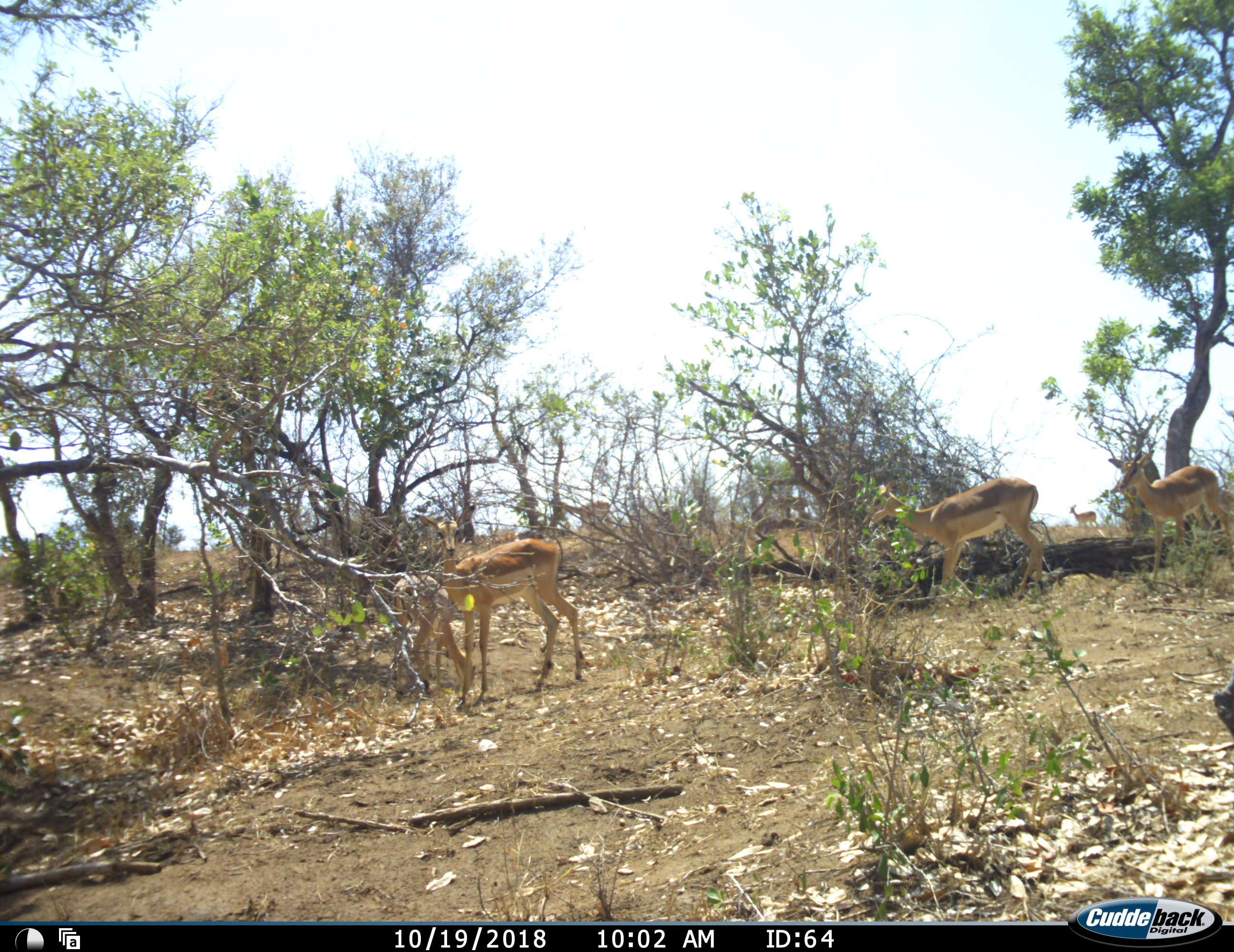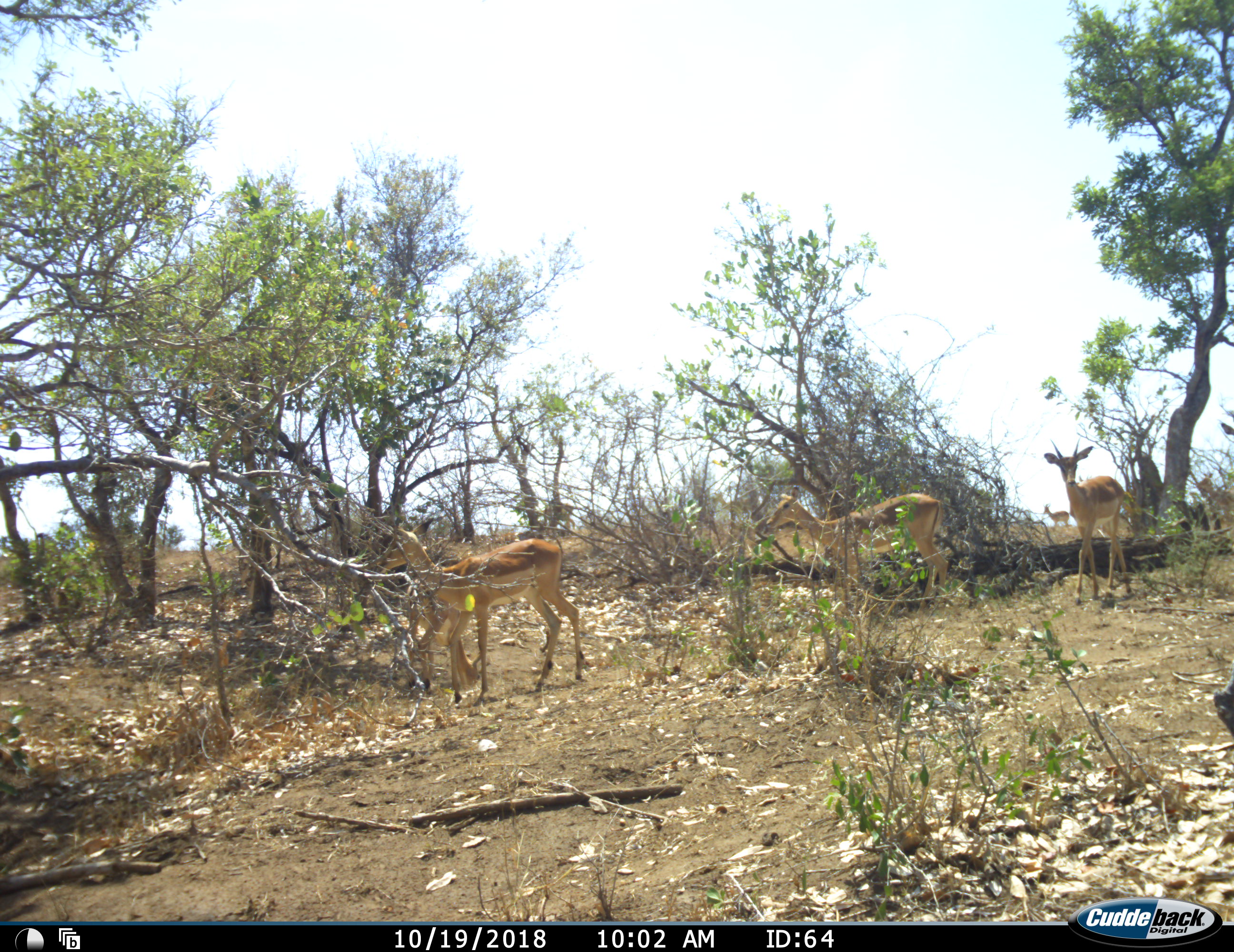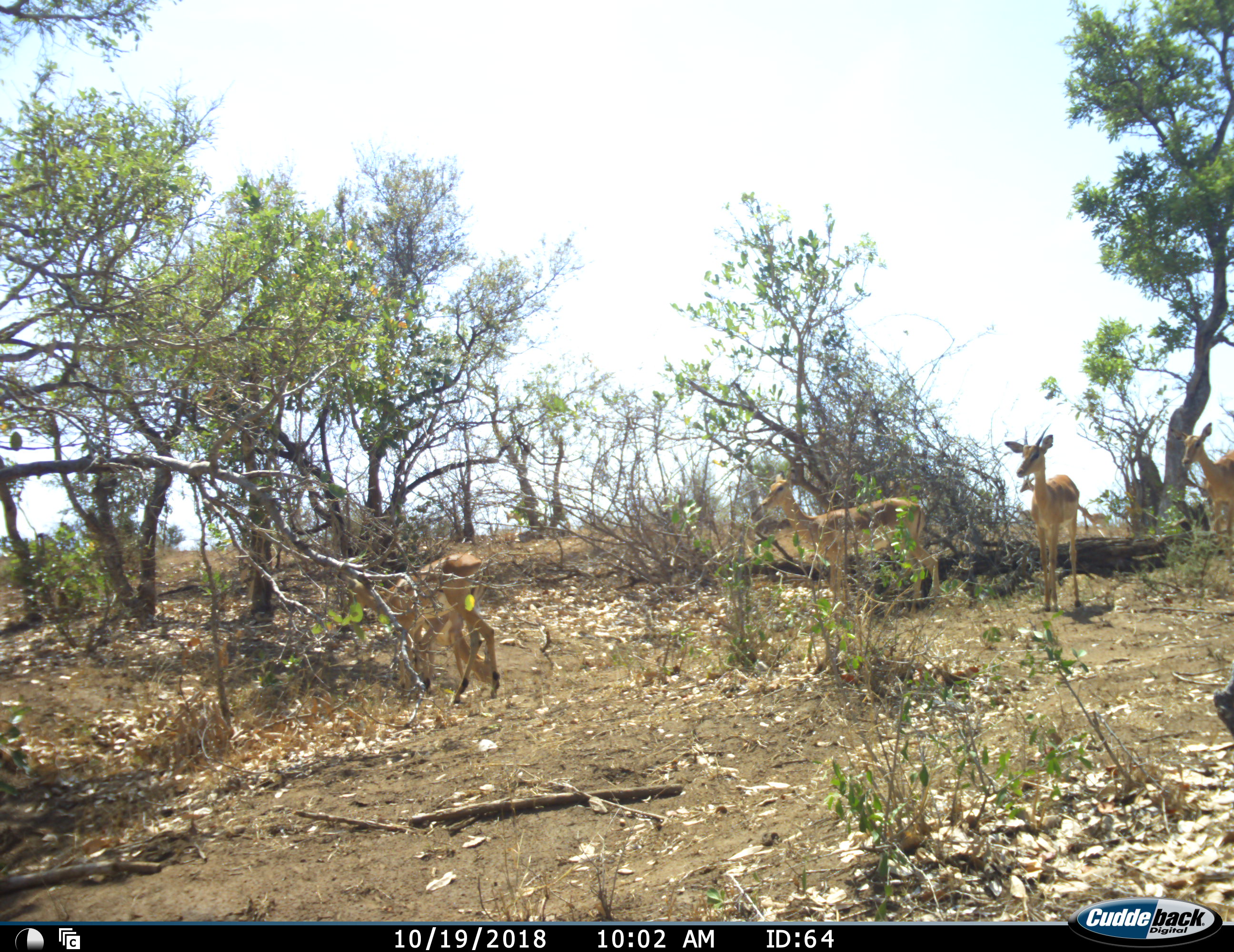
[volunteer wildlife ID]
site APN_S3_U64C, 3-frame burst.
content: unidentified animal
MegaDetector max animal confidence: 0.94